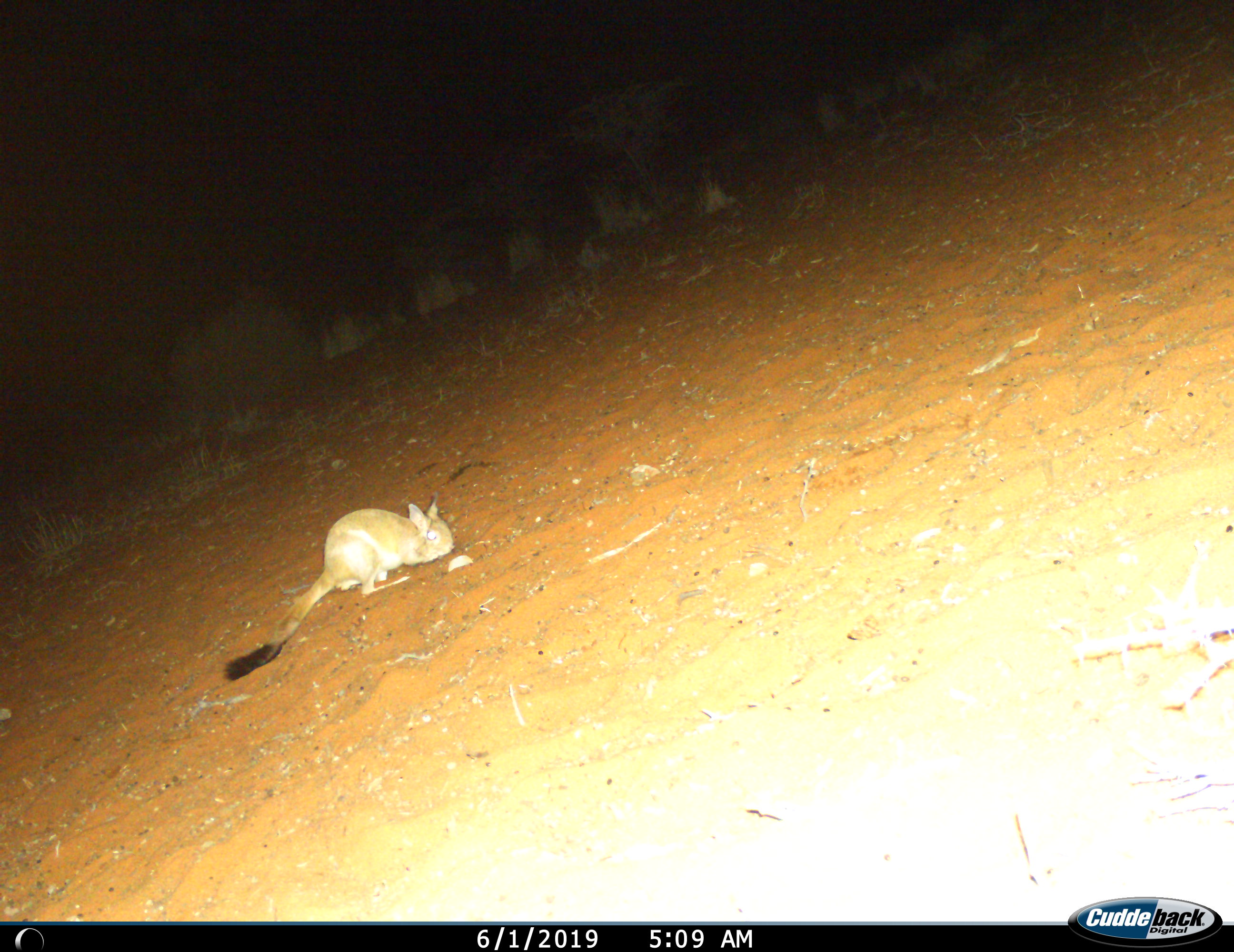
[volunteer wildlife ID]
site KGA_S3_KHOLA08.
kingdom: Animalia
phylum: Chordata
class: Mammalia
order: Rodentia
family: Pedetidae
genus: Pedetes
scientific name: Pedetes capensis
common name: springhare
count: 1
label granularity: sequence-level